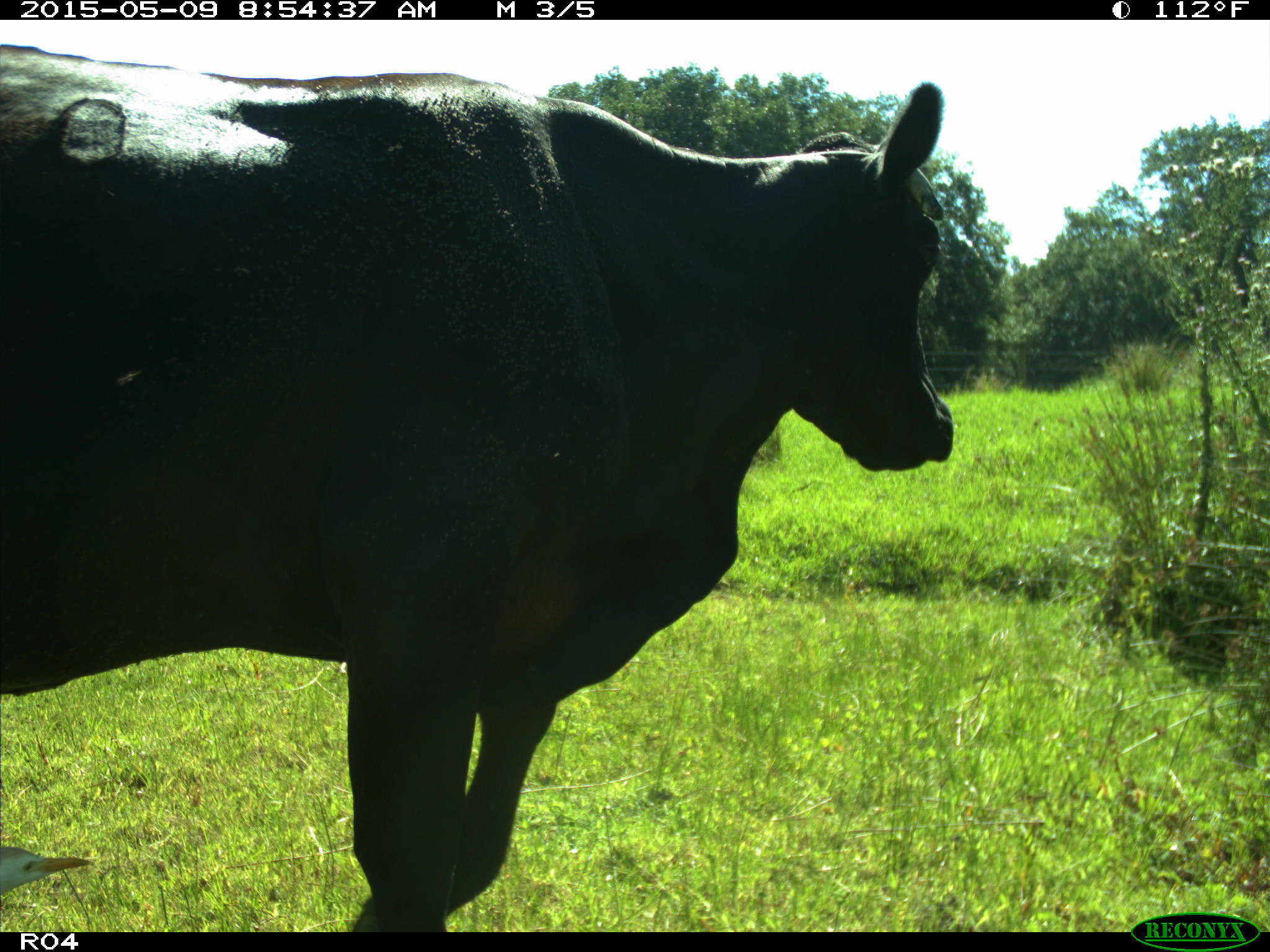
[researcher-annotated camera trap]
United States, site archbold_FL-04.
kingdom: Animalia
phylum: Chordata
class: Mammalia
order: Artiodactyla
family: Bovidae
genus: Bos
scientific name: Bos taurus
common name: domestic cow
Bos taurus (domestic cow).